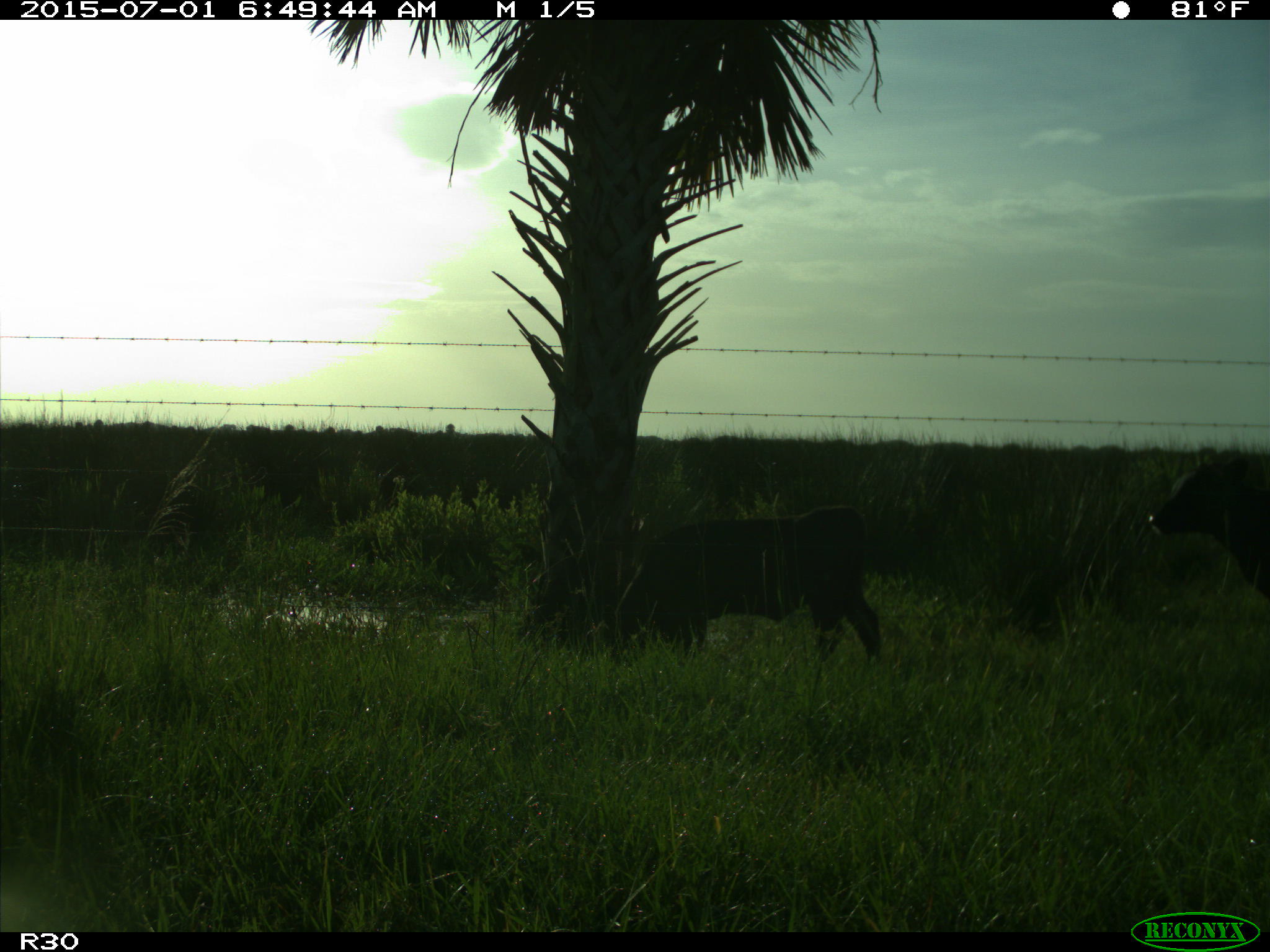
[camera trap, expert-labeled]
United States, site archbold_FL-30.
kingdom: Animalia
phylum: Chordata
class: Mammalia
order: Artiodactyla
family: Bovidae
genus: Bos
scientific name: Bos taurus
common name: domestic cow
Bos taurus (domestic cow).